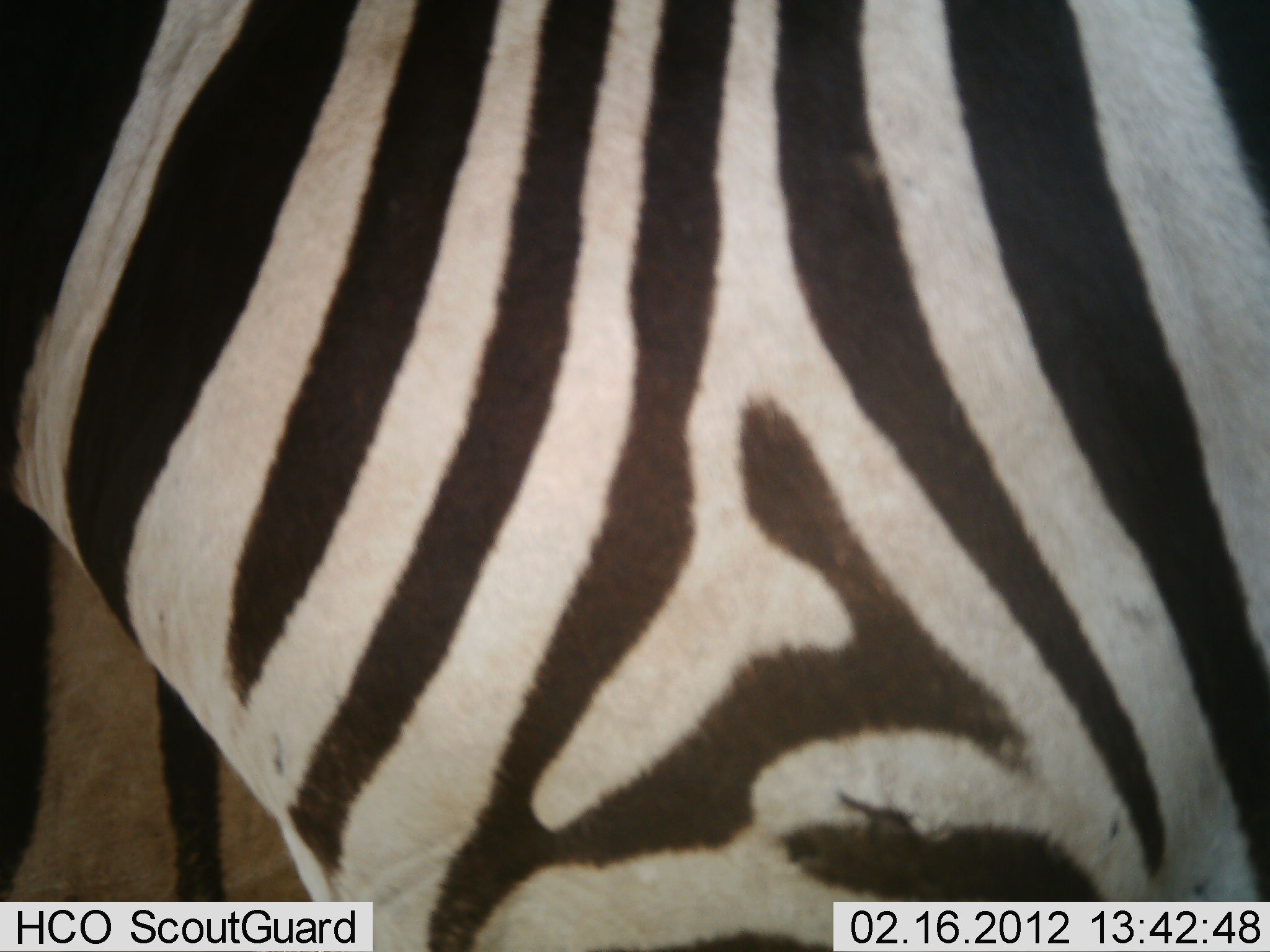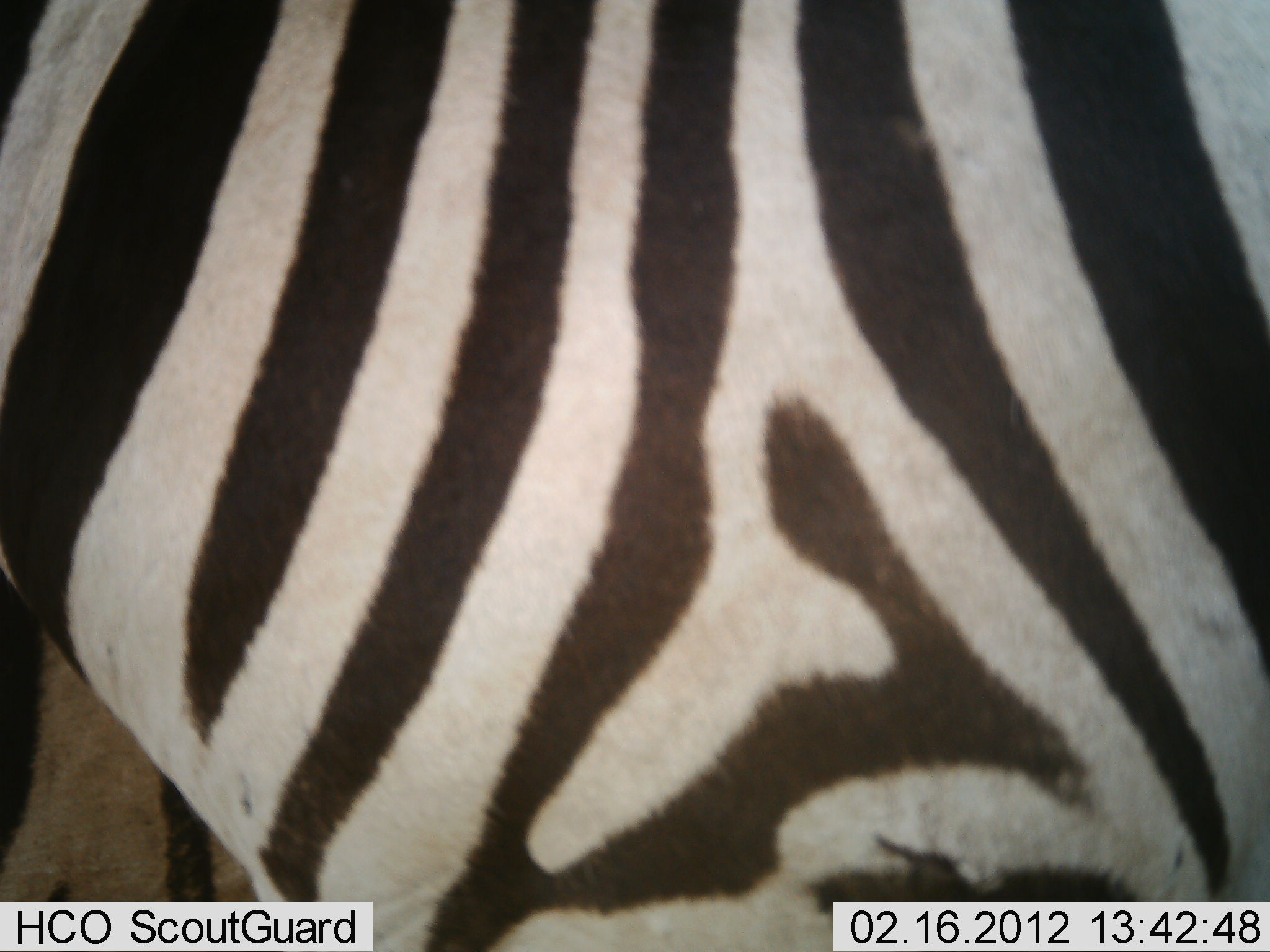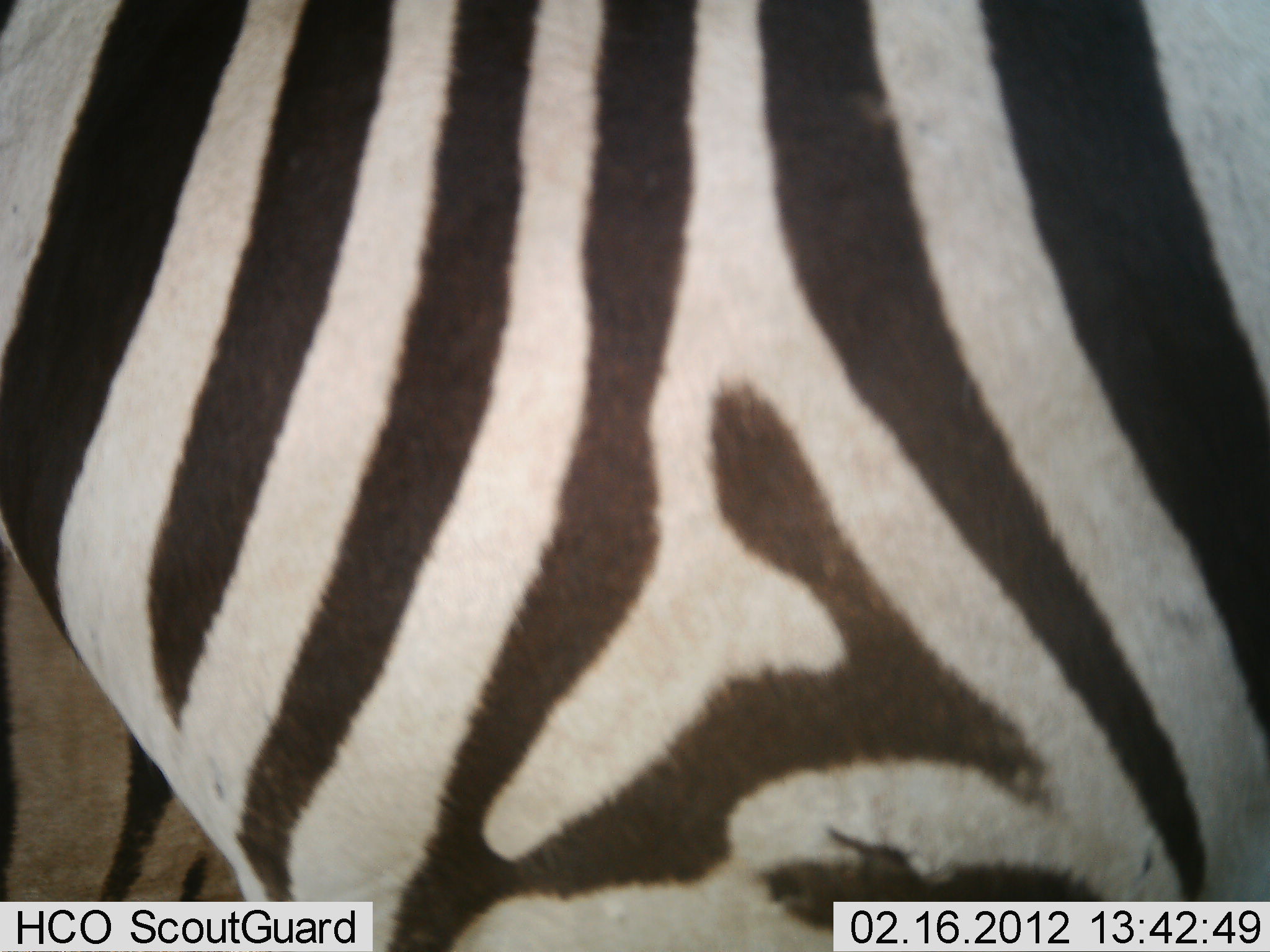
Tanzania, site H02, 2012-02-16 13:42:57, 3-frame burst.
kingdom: Animalia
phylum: Chordata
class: Mammalia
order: Perissodactyla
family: Equidae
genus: Equus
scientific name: Equus quagga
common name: plains zebra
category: zebra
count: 1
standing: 86%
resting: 0%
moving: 14%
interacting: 0%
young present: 0%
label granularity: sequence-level